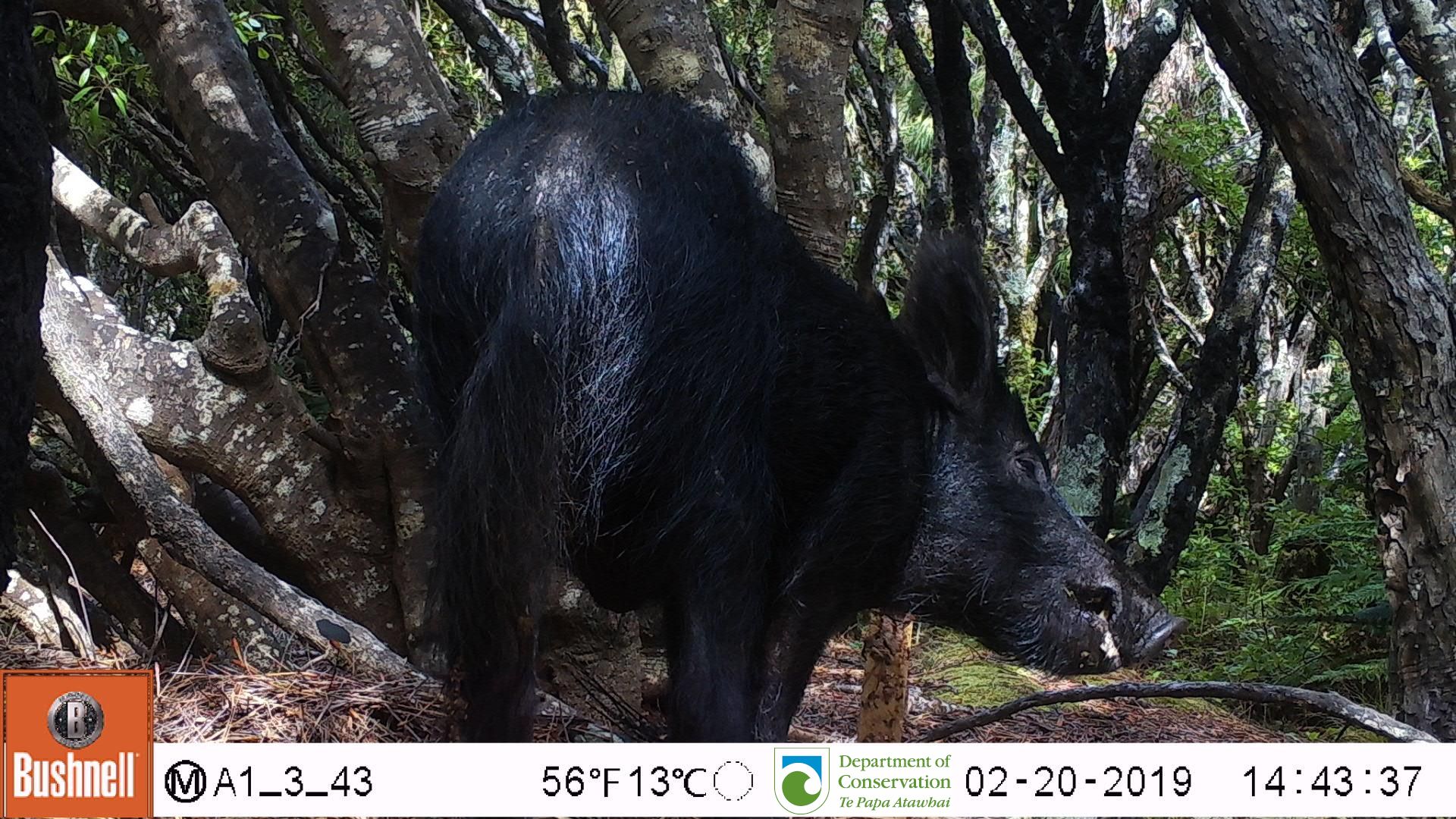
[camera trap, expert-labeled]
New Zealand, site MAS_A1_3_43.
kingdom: Animalia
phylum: Chordata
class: Mammalia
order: Artiodactyla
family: Suidae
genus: Sus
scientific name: Sus scrofa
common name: pig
Pig (Sus scrofa).